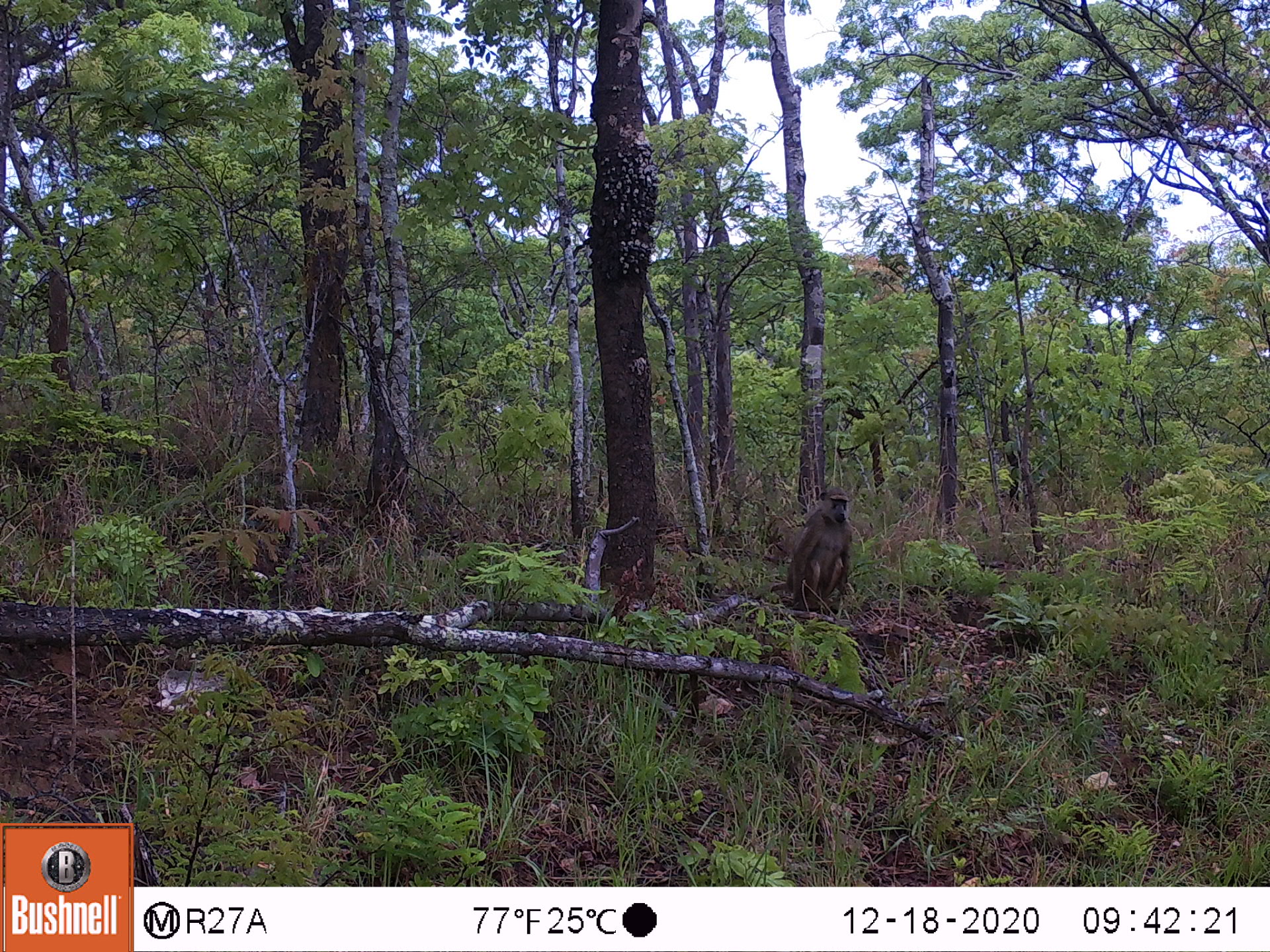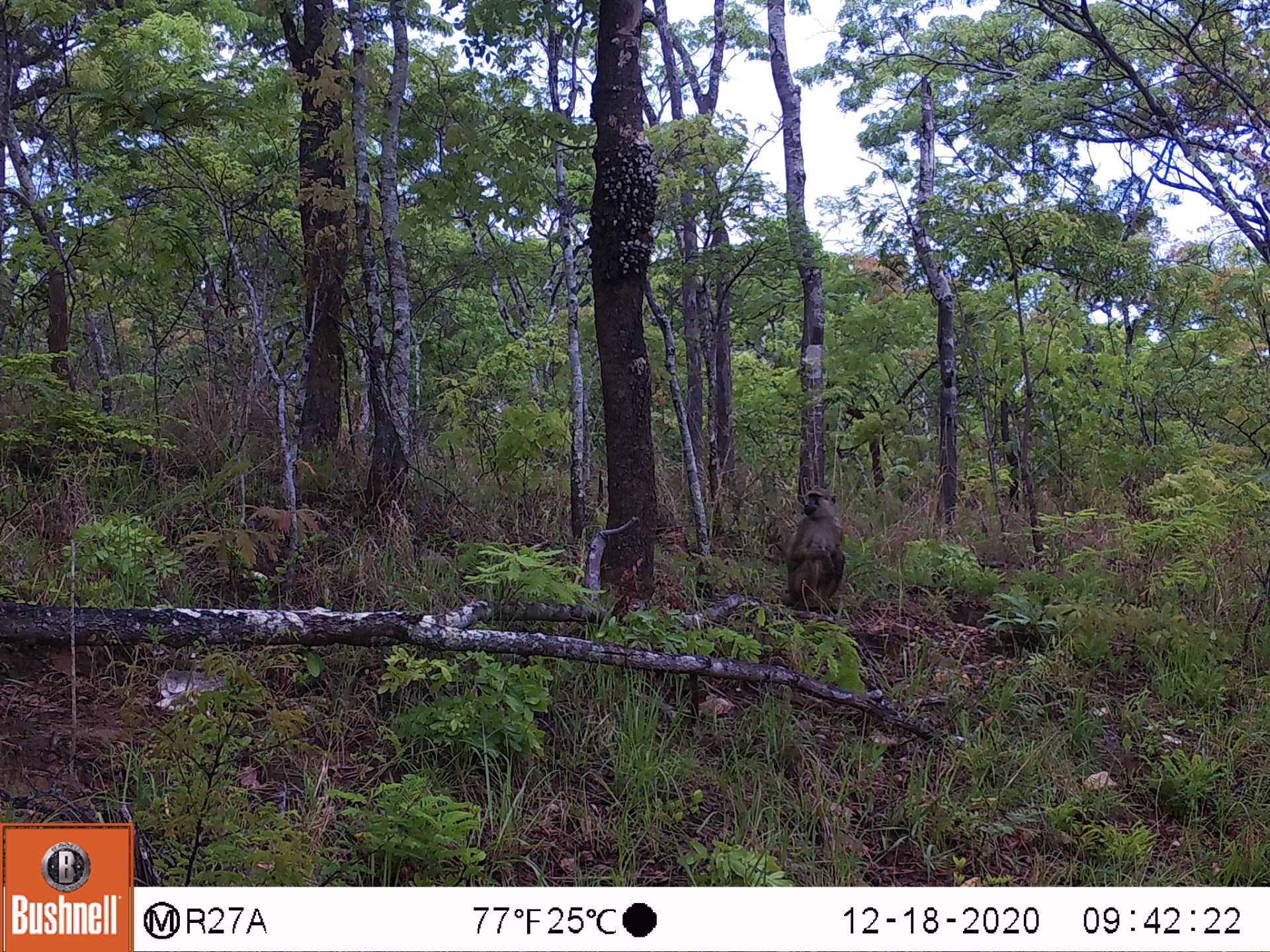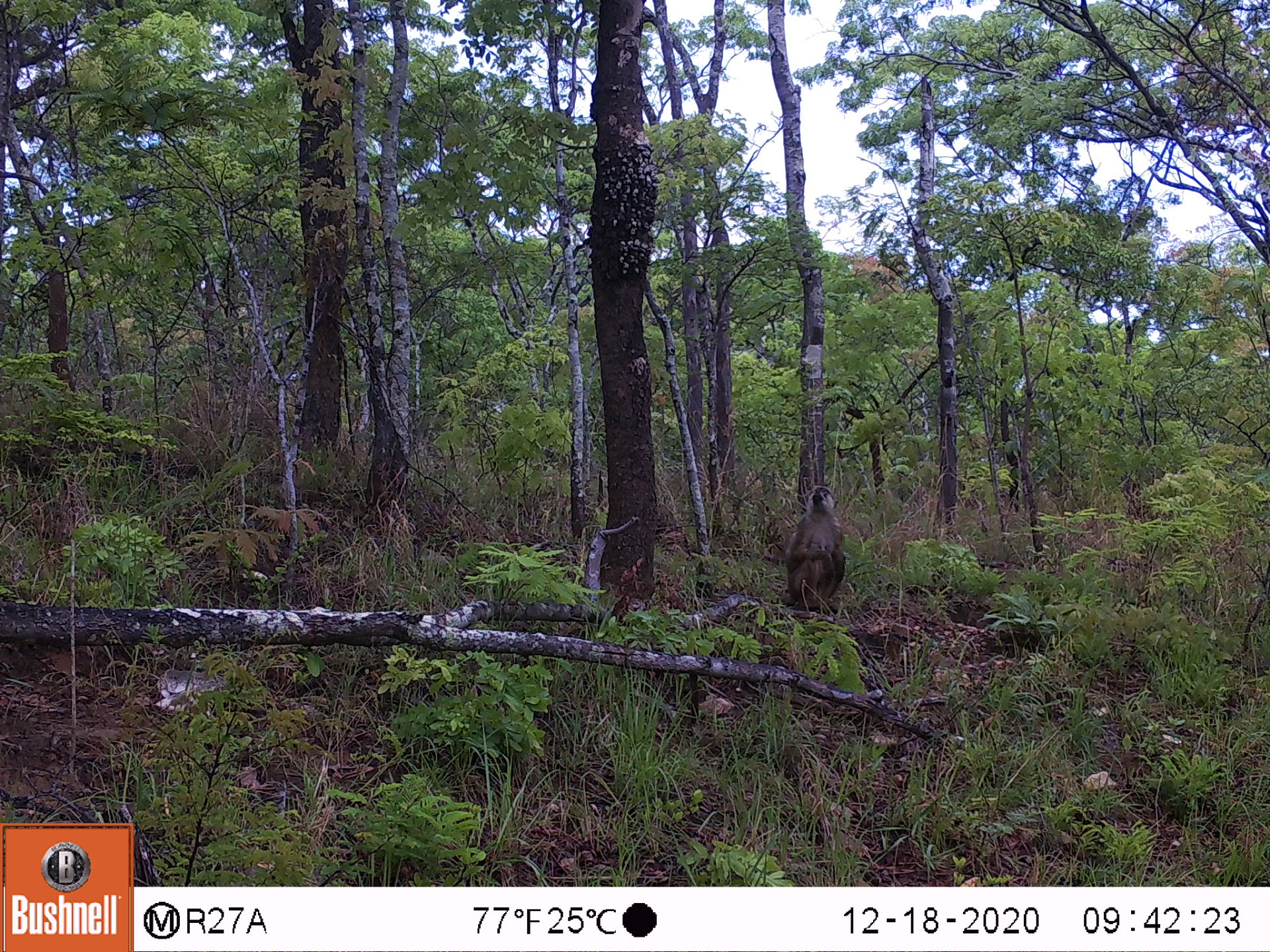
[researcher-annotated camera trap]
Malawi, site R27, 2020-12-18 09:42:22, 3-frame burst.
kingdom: Animalia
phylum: Chordata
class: Mammalia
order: Primates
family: Cercopithecidae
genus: Papio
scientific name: Papio cynocephalus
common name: yellow baboon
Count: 1.